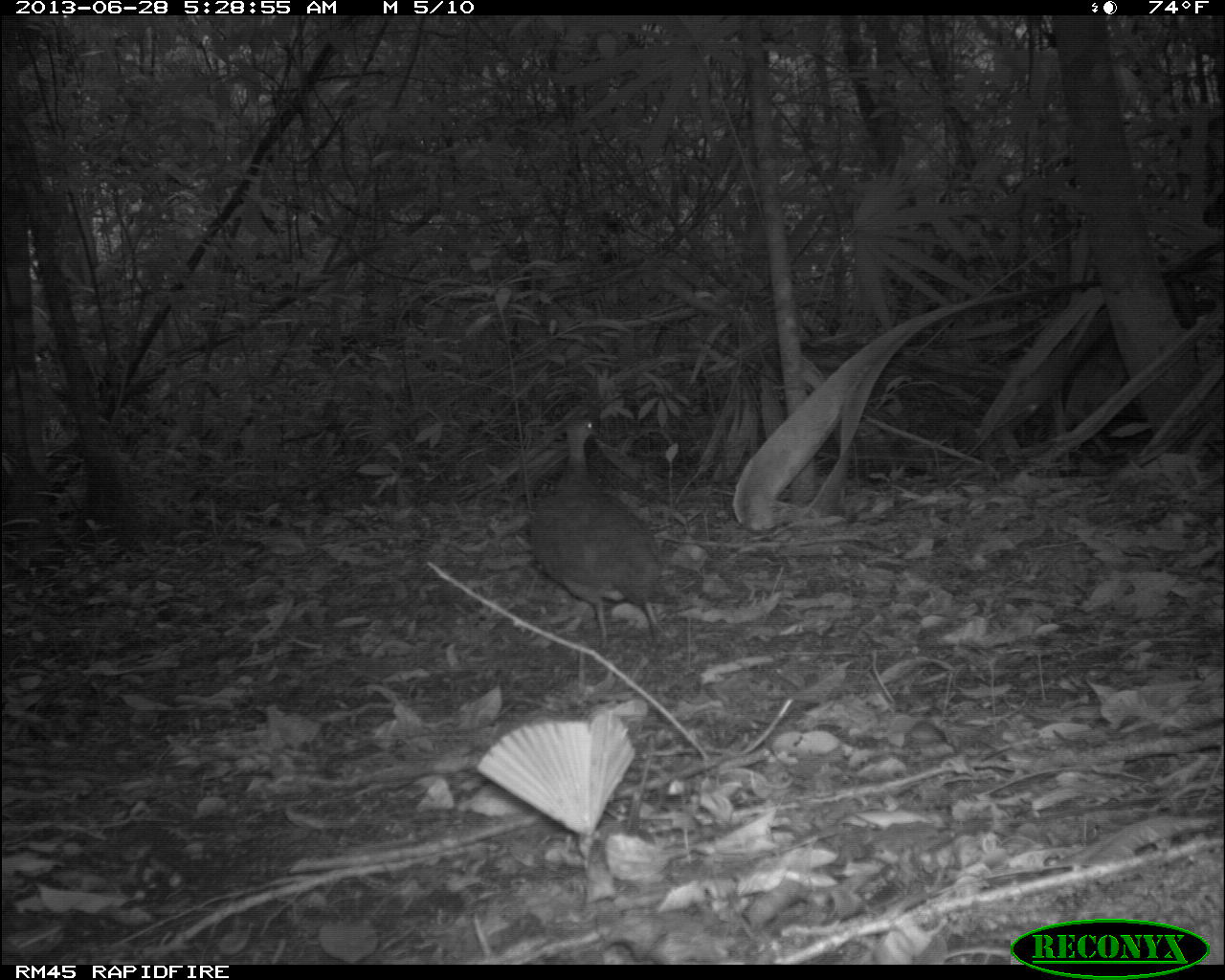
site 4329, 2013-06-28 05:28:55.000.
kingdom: Animalia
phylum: Chordata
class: Aves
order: Tinamiformes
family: Tinamidae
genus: Tinamus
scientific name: Tinamus major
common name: great tinamou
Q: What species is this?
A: Tinamus major (great tinamou).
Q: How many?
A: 1.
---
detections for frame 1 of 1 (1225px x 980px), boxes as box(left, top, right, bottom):
tinamus major: box(521, 415, 682, 649)